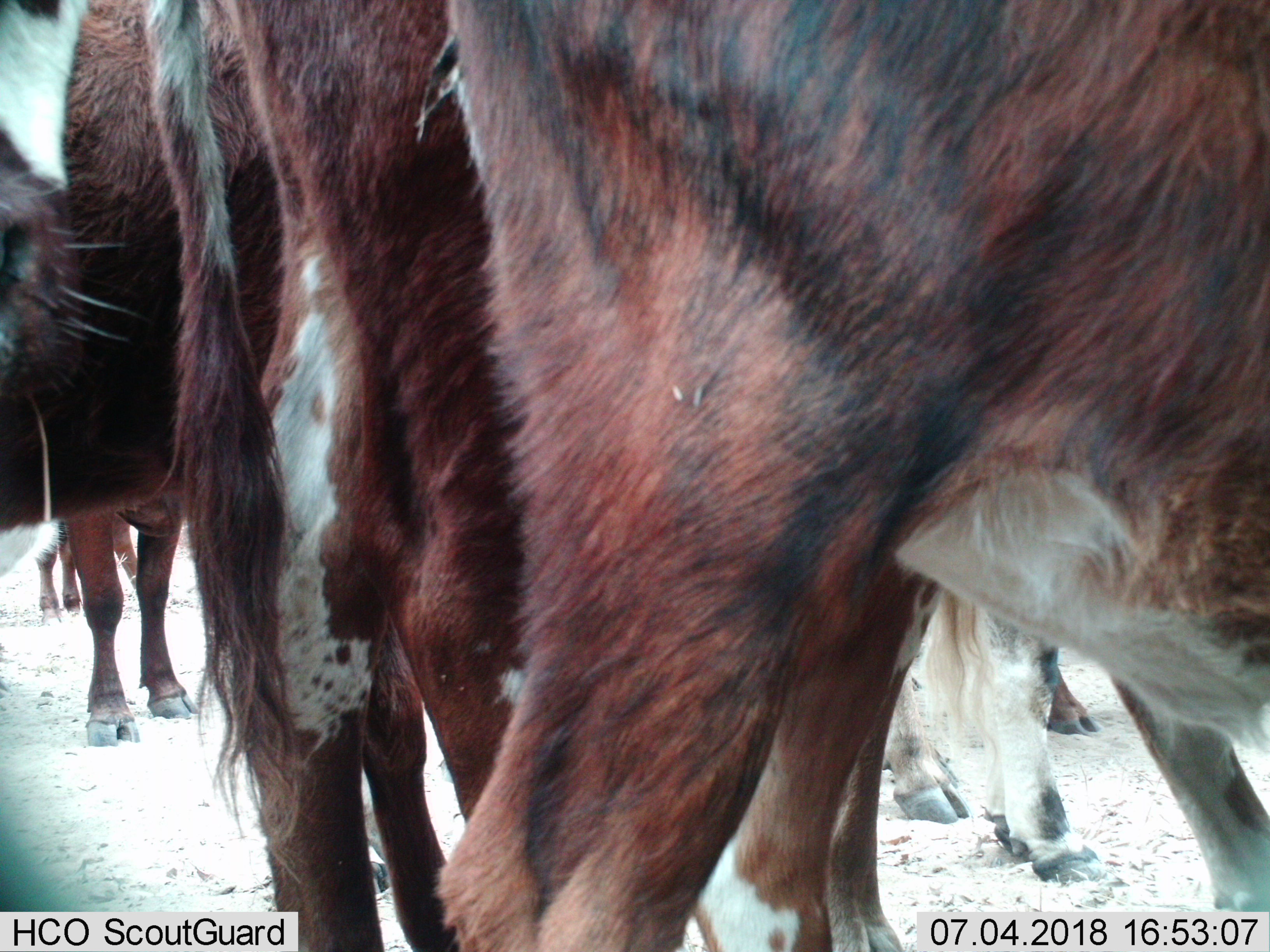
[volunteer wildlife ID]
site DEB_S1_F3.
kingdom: Animalia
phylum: Chordata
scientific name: Vertebrata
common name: domestic animal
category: domesticanimal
Domesticanimal (domestic animal) (Vertebrata), count 6. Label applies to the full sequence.